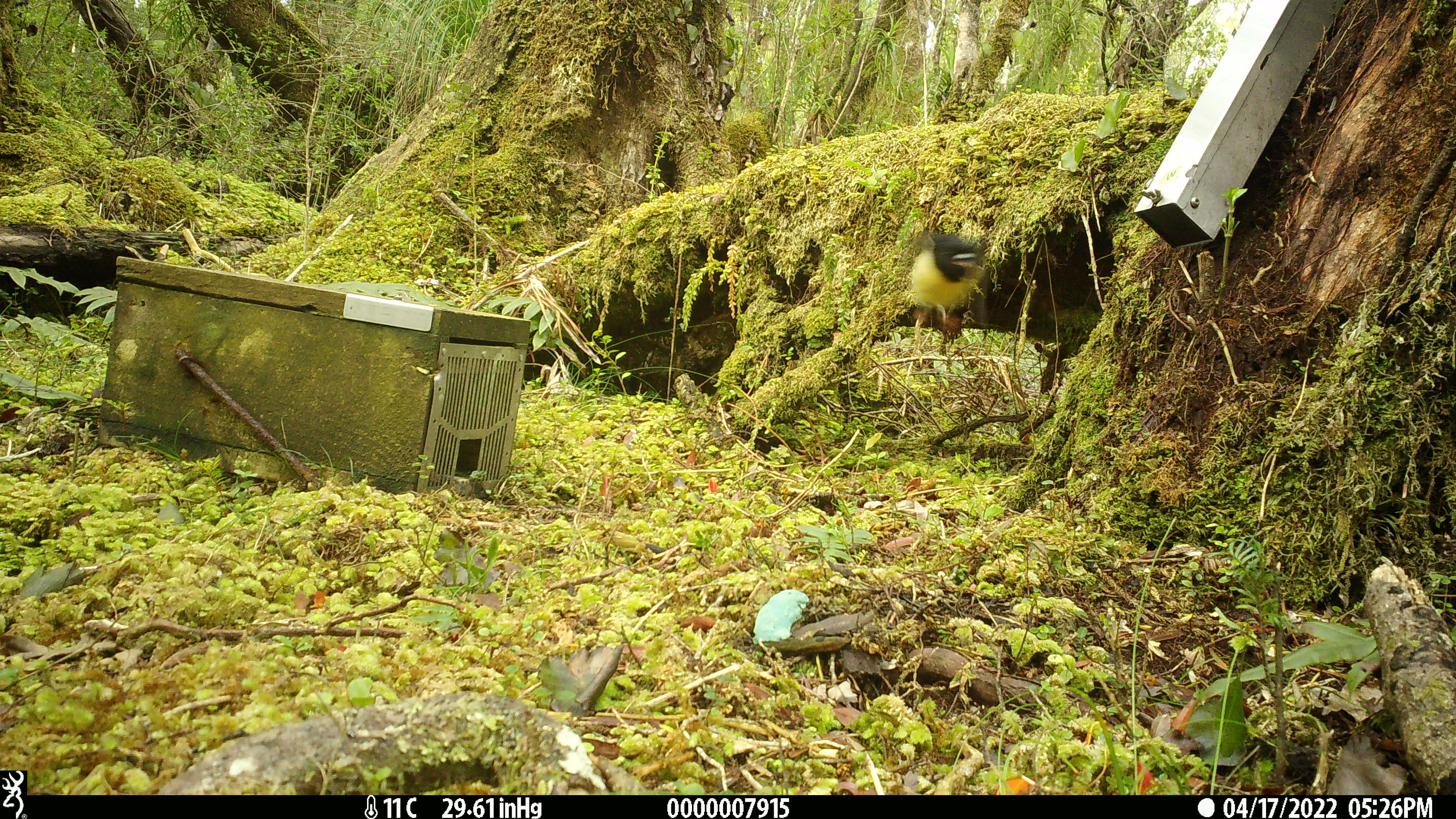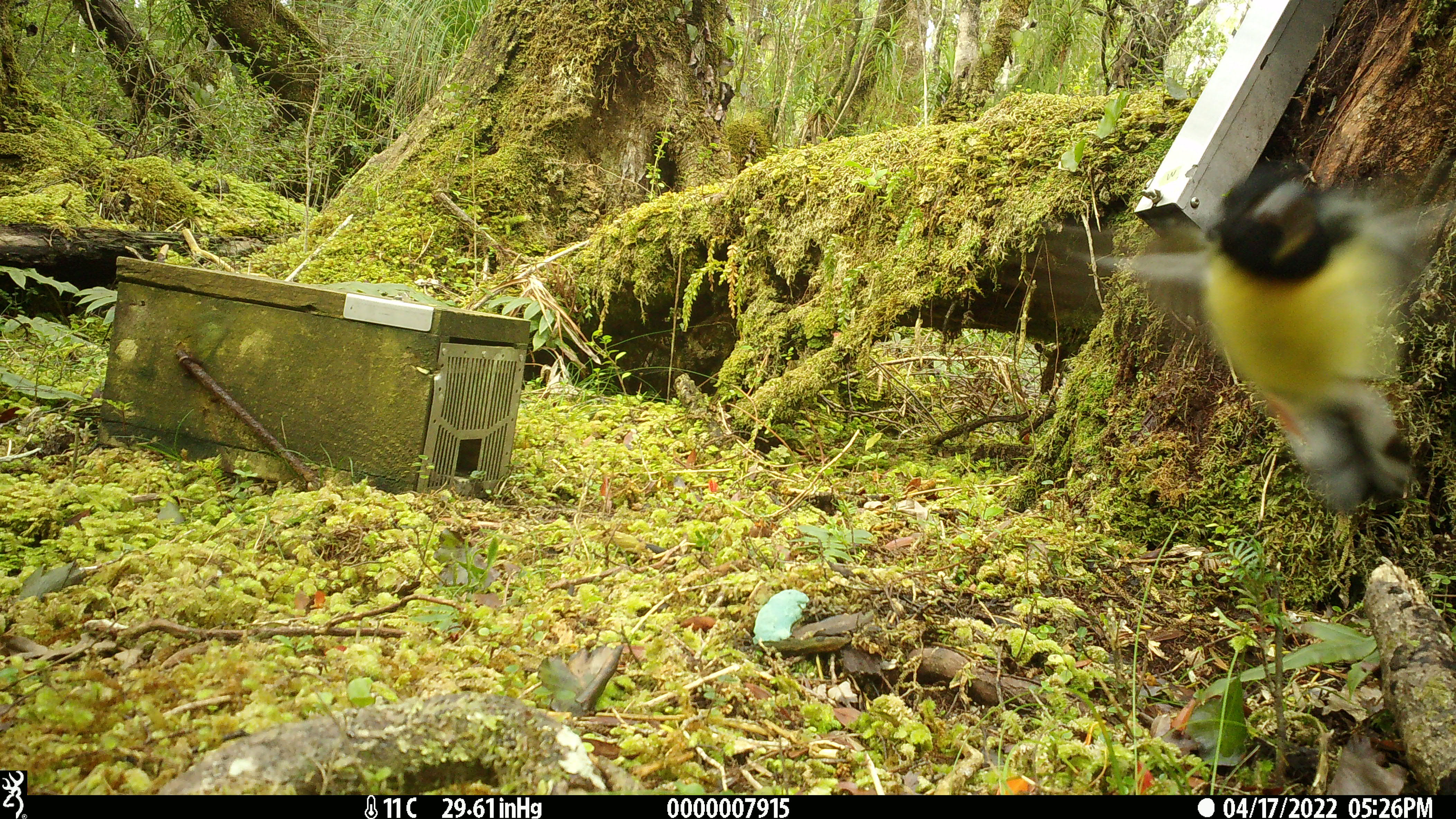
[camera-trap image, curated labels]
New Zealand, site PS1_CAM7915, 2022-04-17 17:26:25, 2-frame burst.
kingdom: Animalia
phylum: Chordata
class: Aves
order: Passeriformes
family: Petroicidae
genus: Petroica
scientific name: Petroica macrocephala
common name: tomtit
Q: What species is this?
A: Tomtit (Petroica macrocephala).